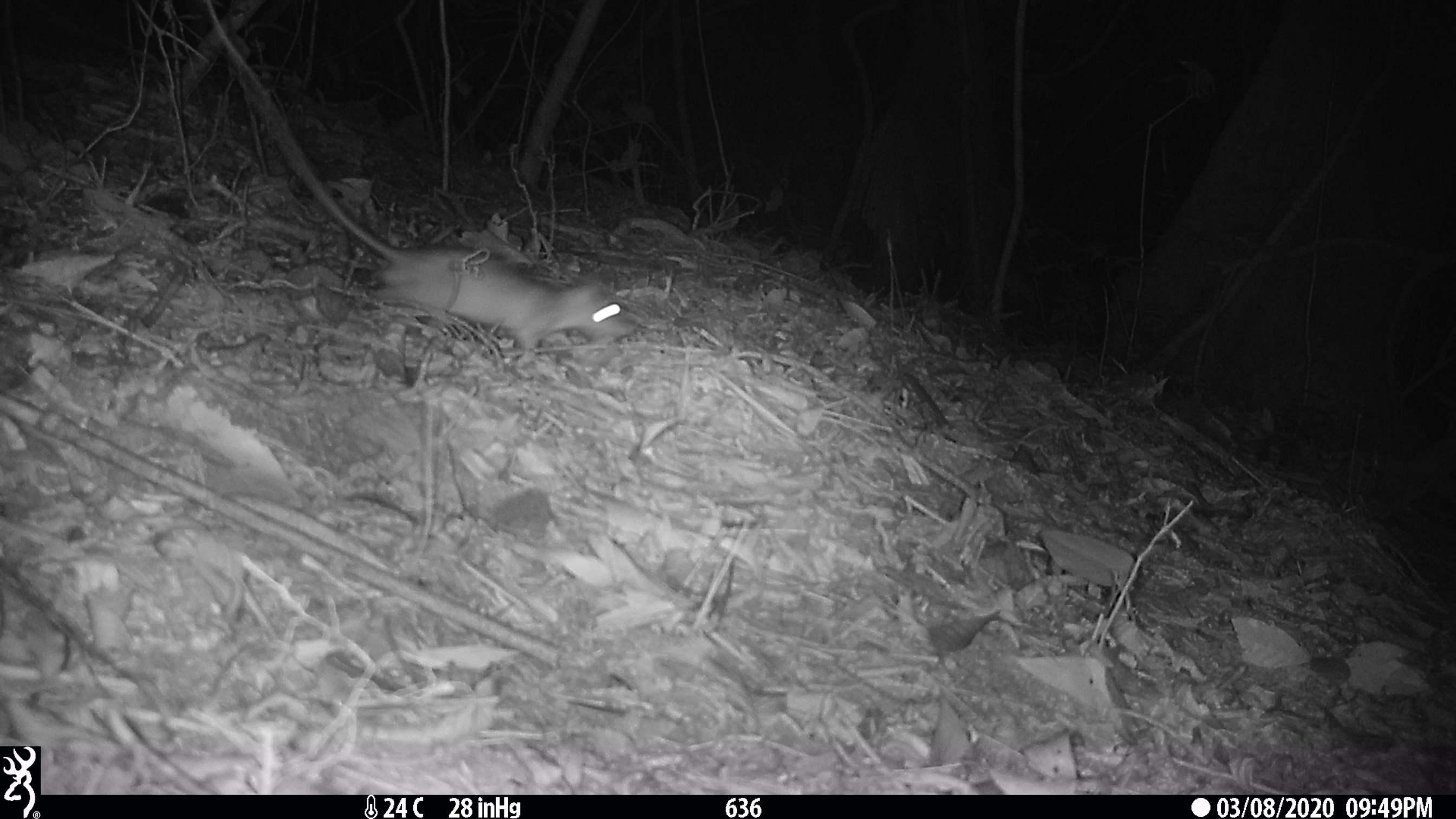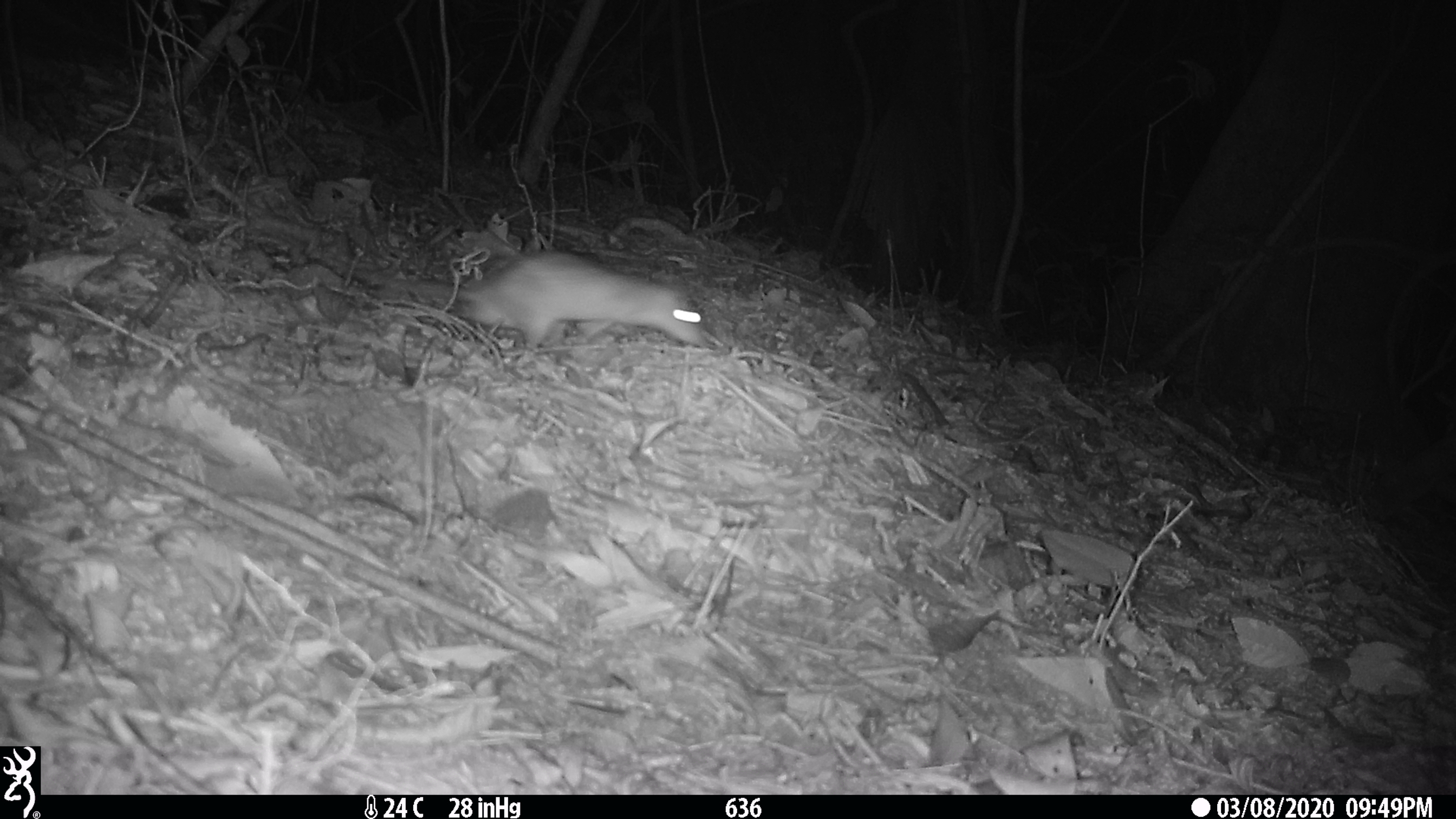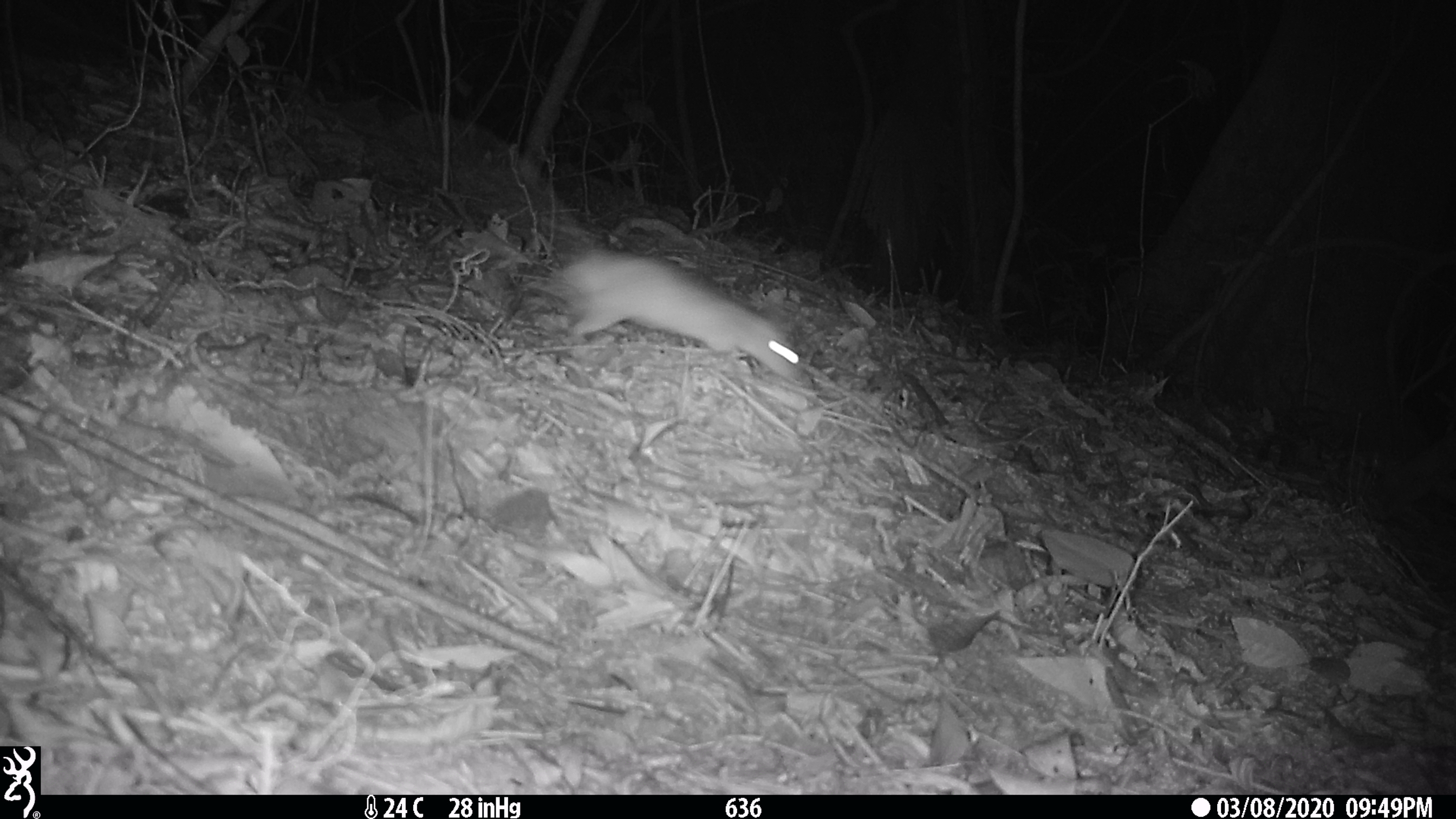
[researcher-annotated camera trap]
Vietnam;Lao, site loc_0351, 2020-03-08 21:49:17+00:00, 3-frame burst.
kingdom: Animalia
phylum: Chordata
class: Mammalia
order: Rodentia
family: Muridae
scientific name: Muridae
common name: old-world mice and rats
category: unidentified murid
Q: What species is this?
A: Unidentified murid (old-world mice and rats) (Muridae).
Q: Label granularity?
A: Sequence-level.